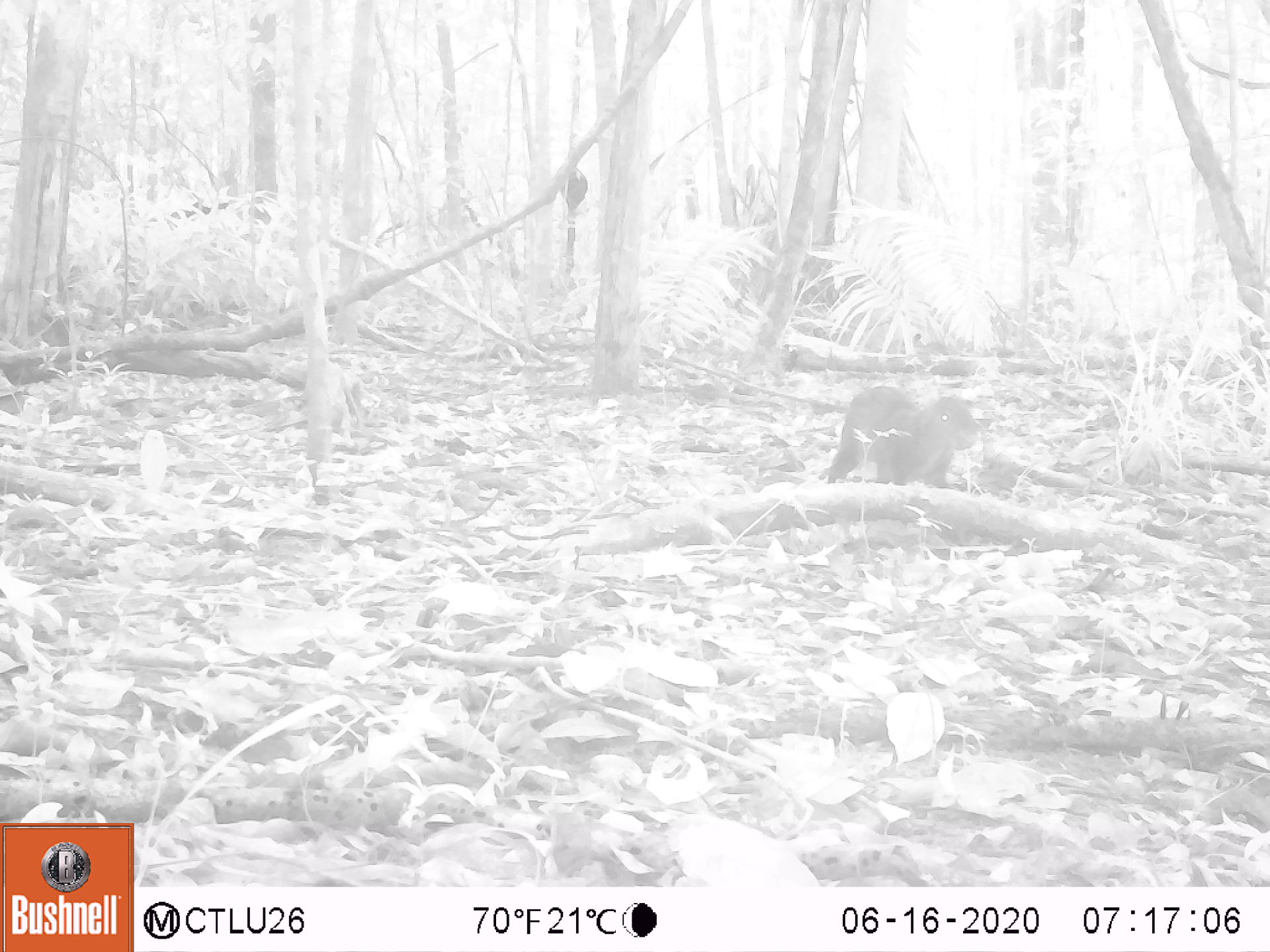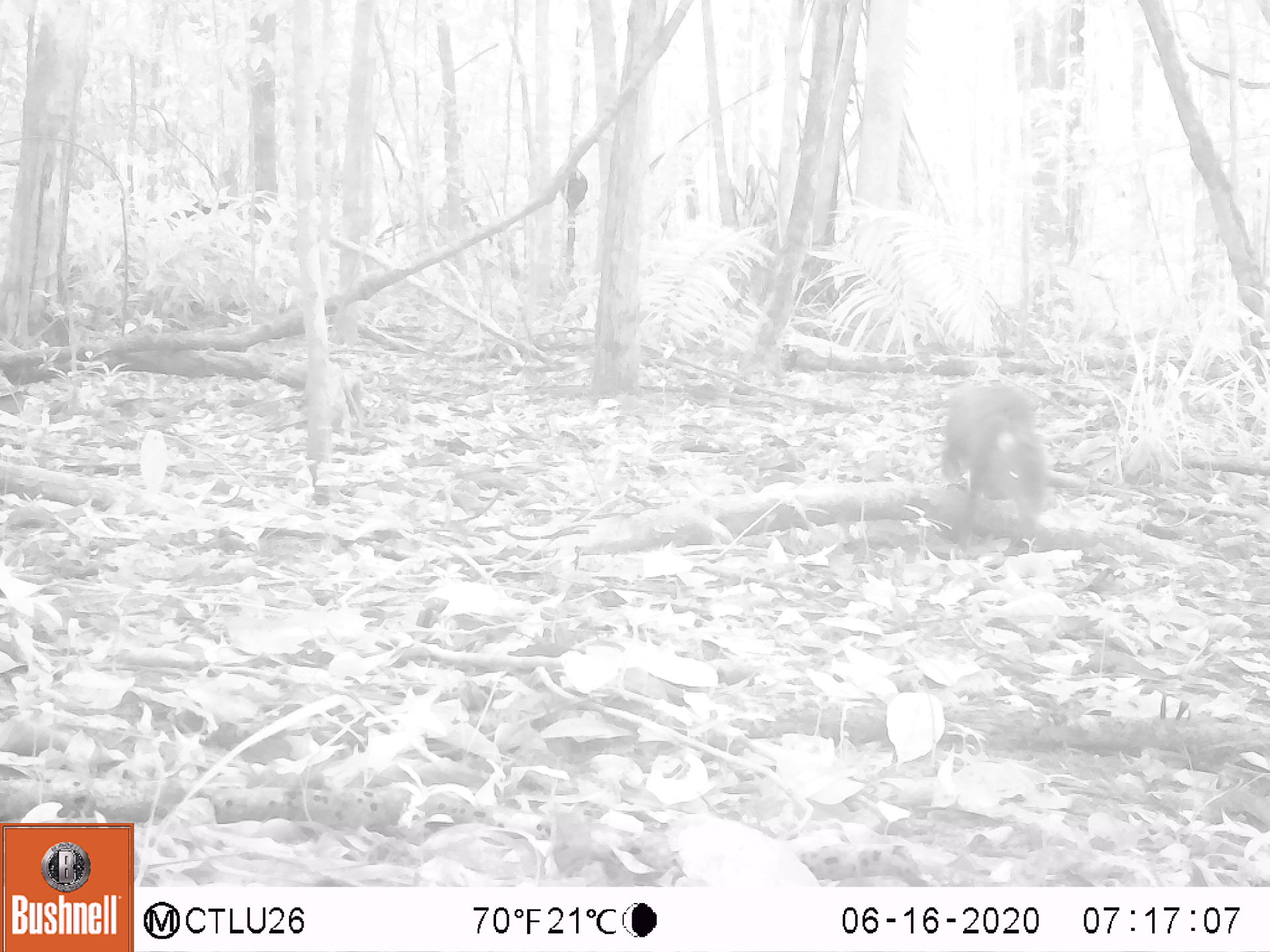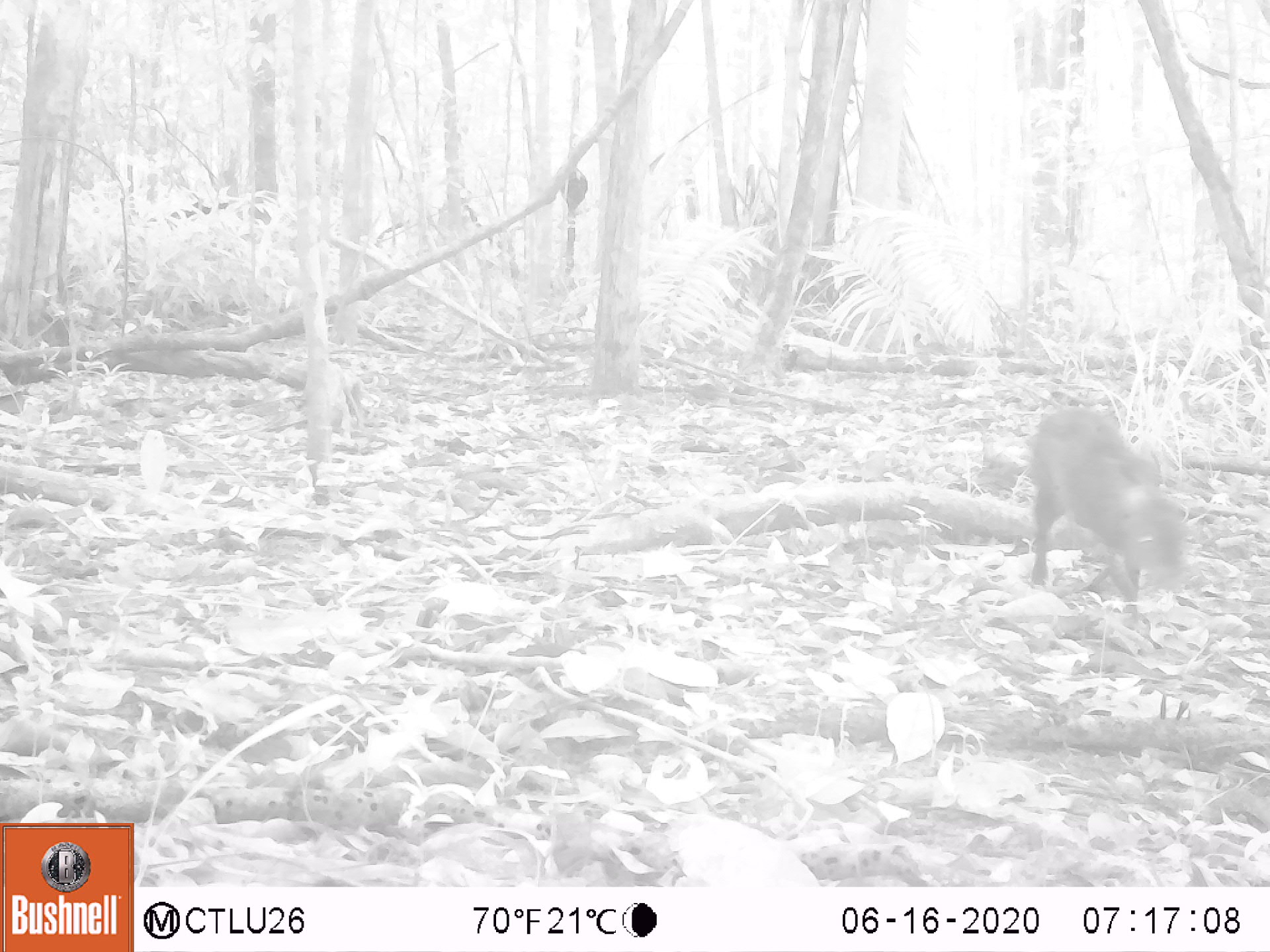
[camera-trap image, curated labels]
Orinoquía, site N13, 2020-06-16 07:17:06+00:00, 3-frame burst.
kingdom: Animalia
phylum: Chordata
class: Mammalia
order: Rodentia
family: Dasyproctidae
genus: Dasyprocta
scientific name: Dasyprocta fuliginosa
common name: black agouti